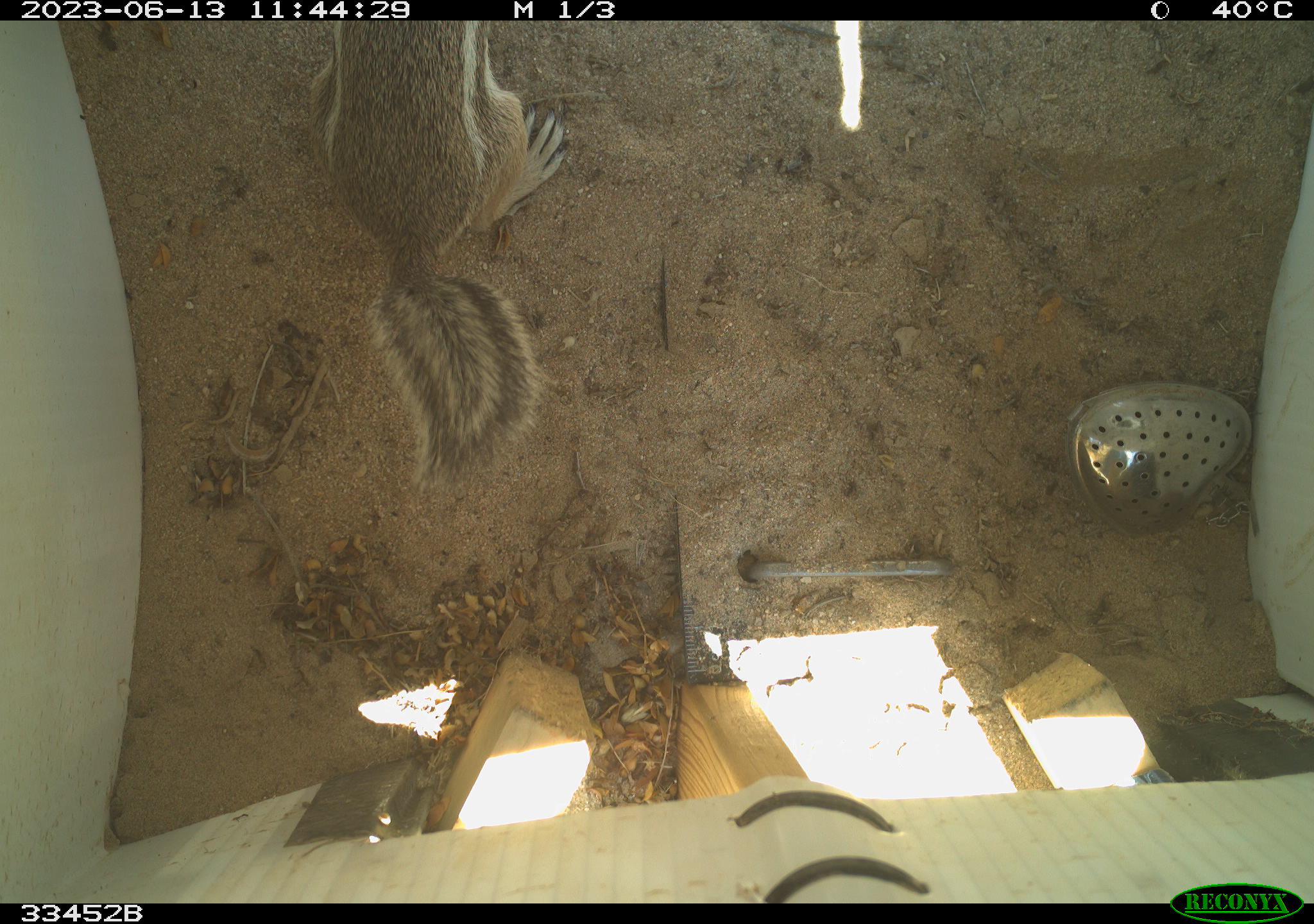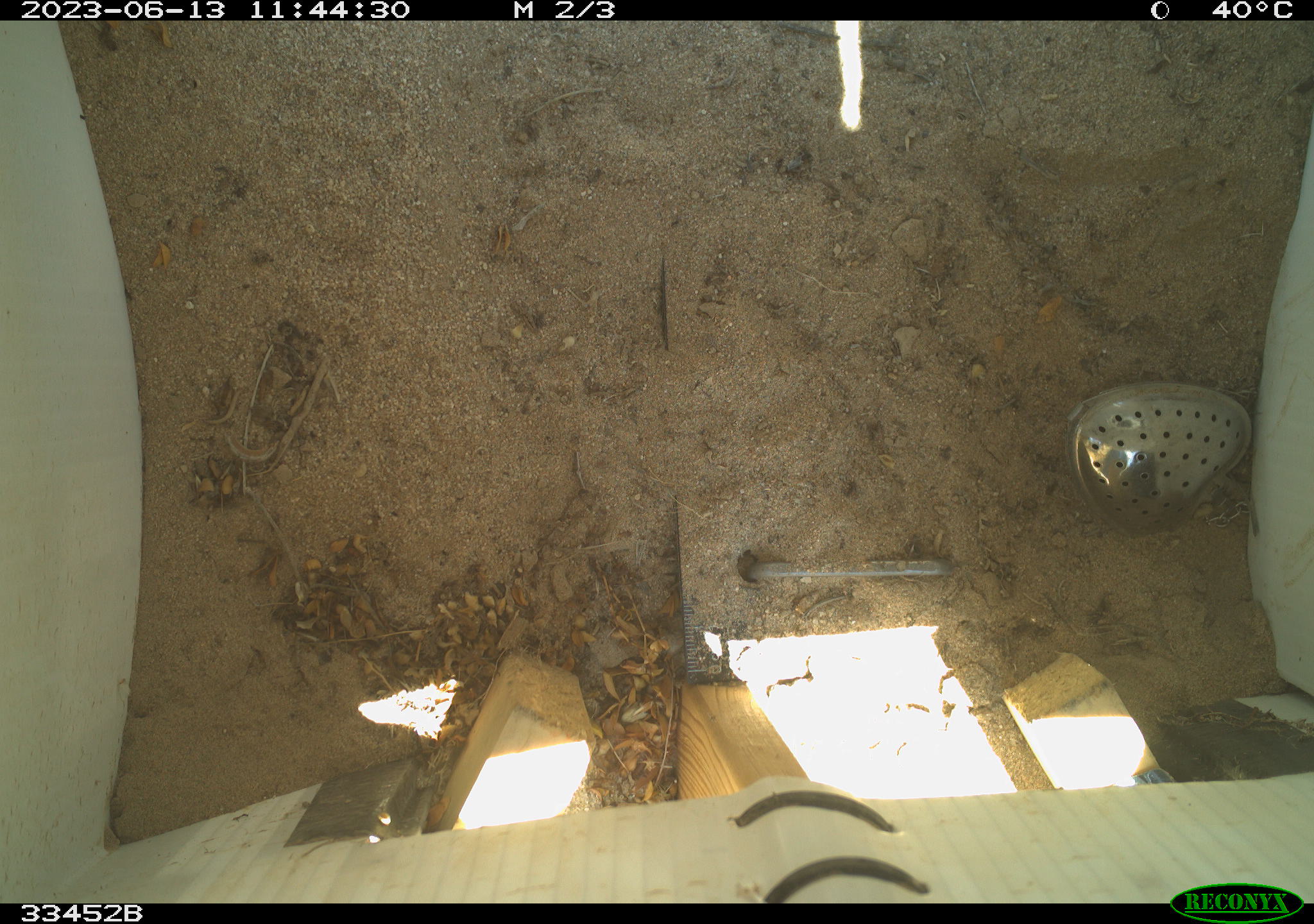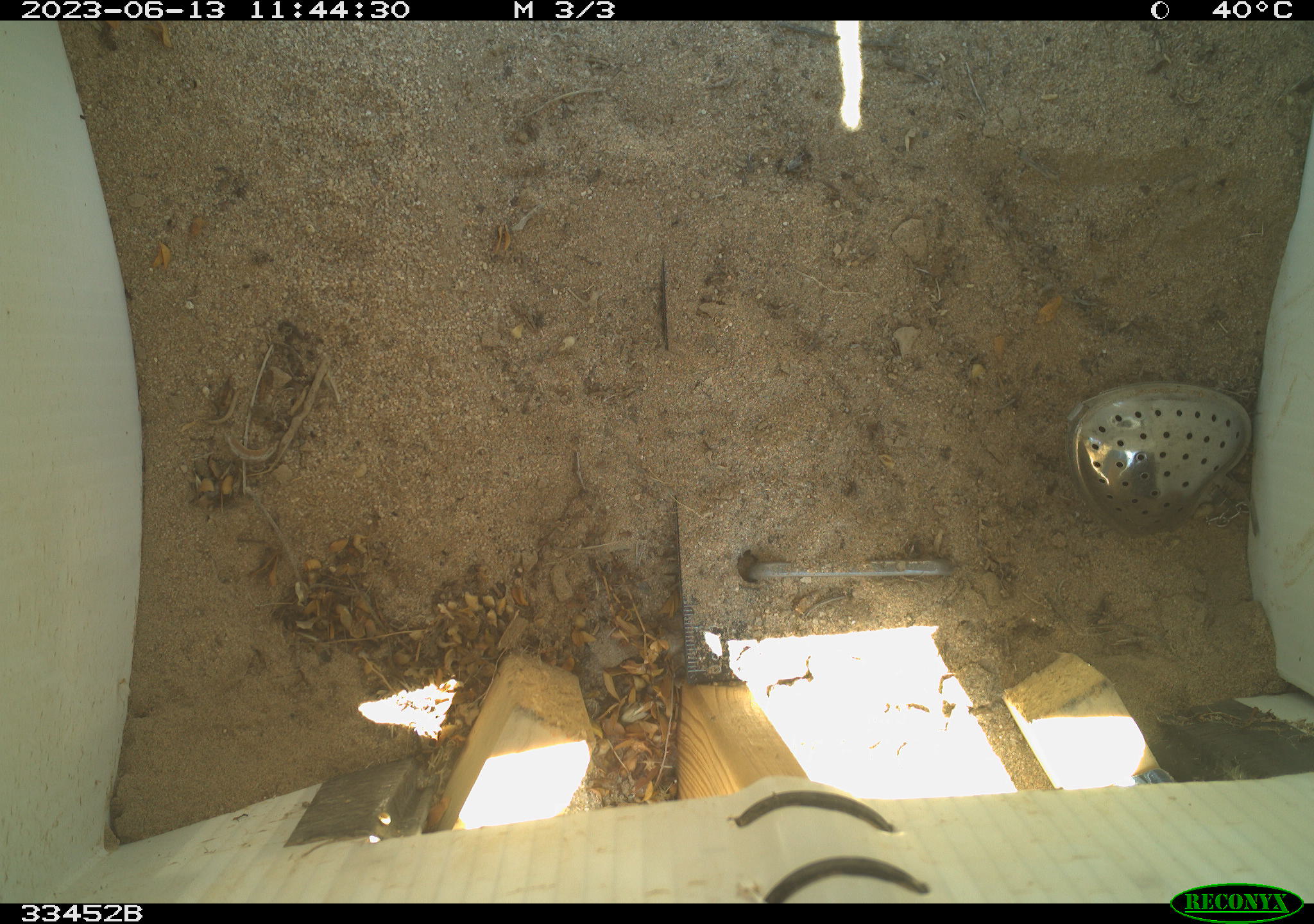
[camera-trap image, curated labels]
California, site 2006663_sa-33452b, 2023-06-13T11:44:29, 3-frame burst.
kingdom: Animalia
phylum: Chordata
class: Mammalia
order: Rodentia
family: Sciuridae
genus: Ammospermophilus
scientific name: Ammospermophilus leucurus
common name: white-tailed antelope squirrel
White-tailed antelope squirrel (Ammospermophilus leucurus).